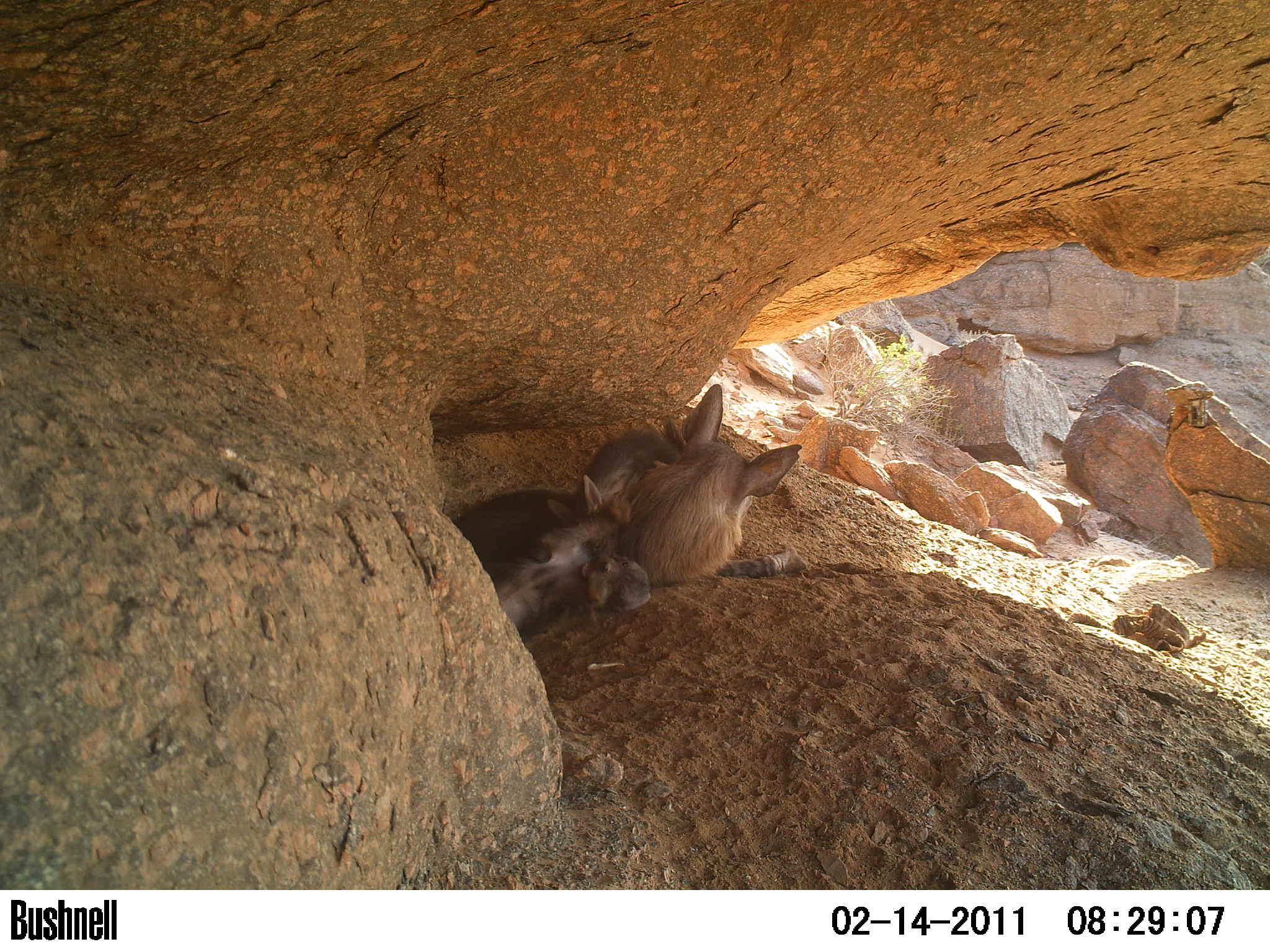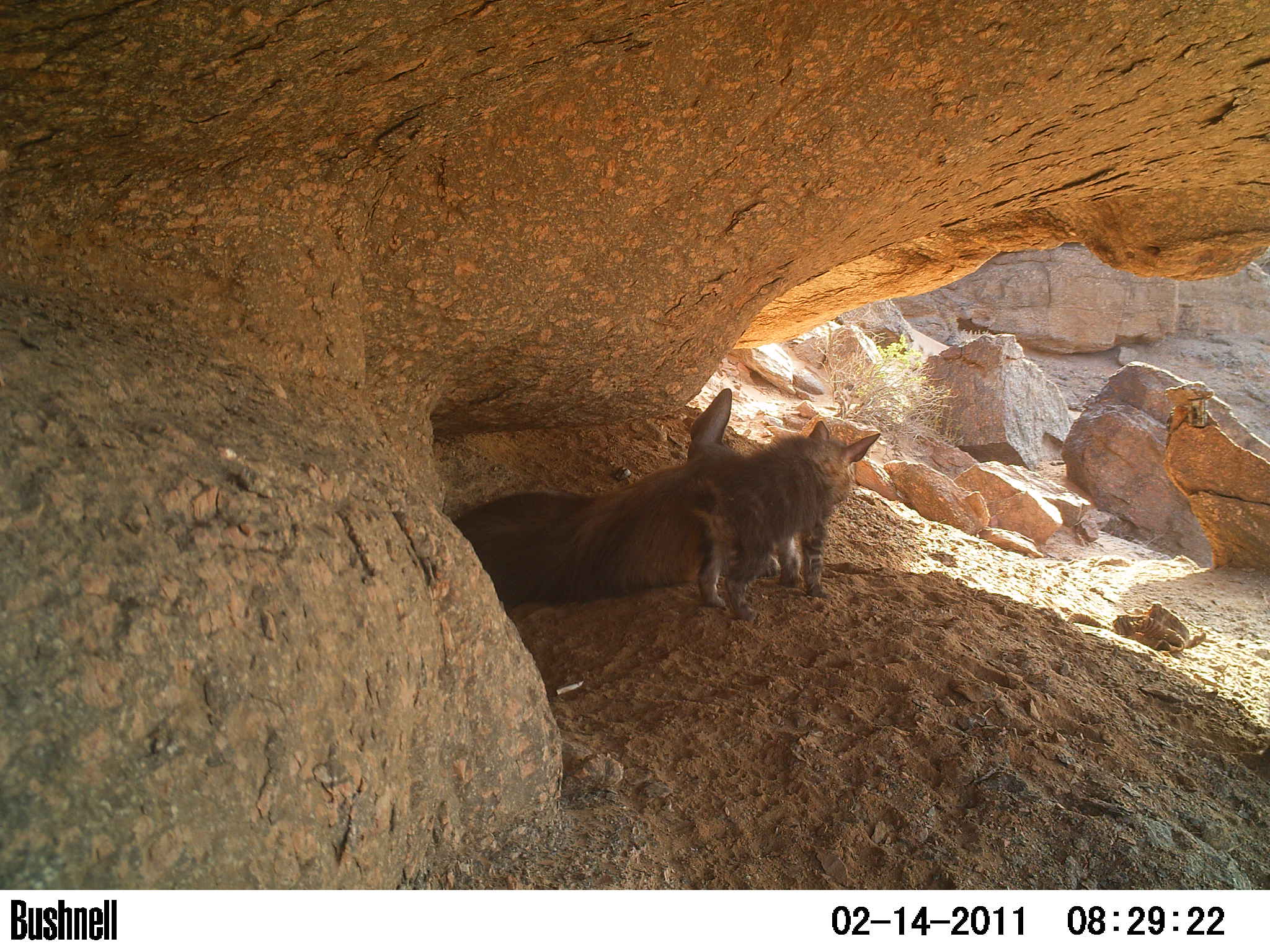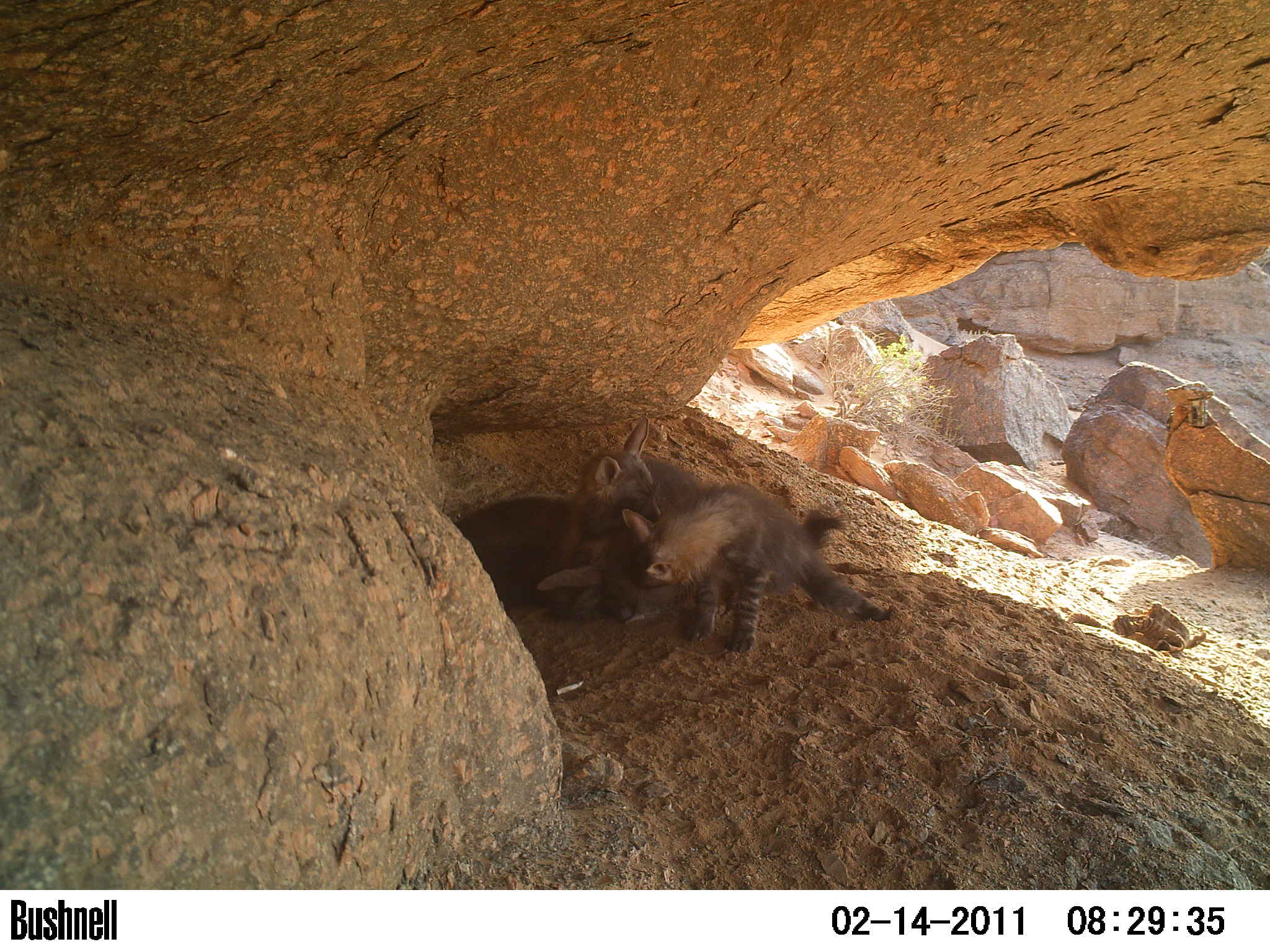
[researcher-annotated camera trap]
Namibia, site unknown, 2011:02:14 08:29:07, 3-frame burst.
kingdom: Animalia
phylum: Chordata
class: Mammalia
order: Carnivora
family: Hyaenidae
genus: Parahyaena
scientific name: Parahyaena brunnea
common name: brown hyena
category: hyaena brunnea